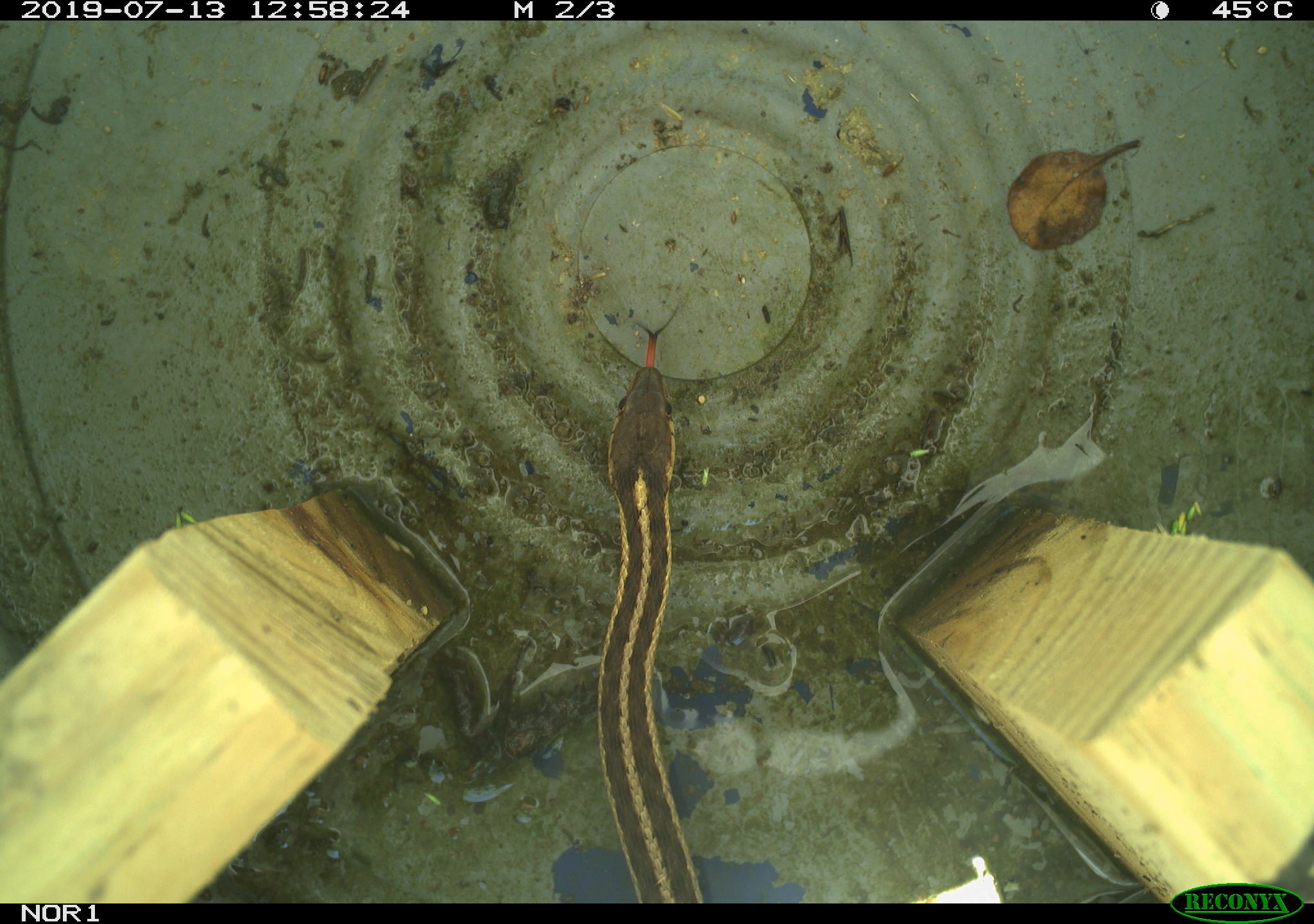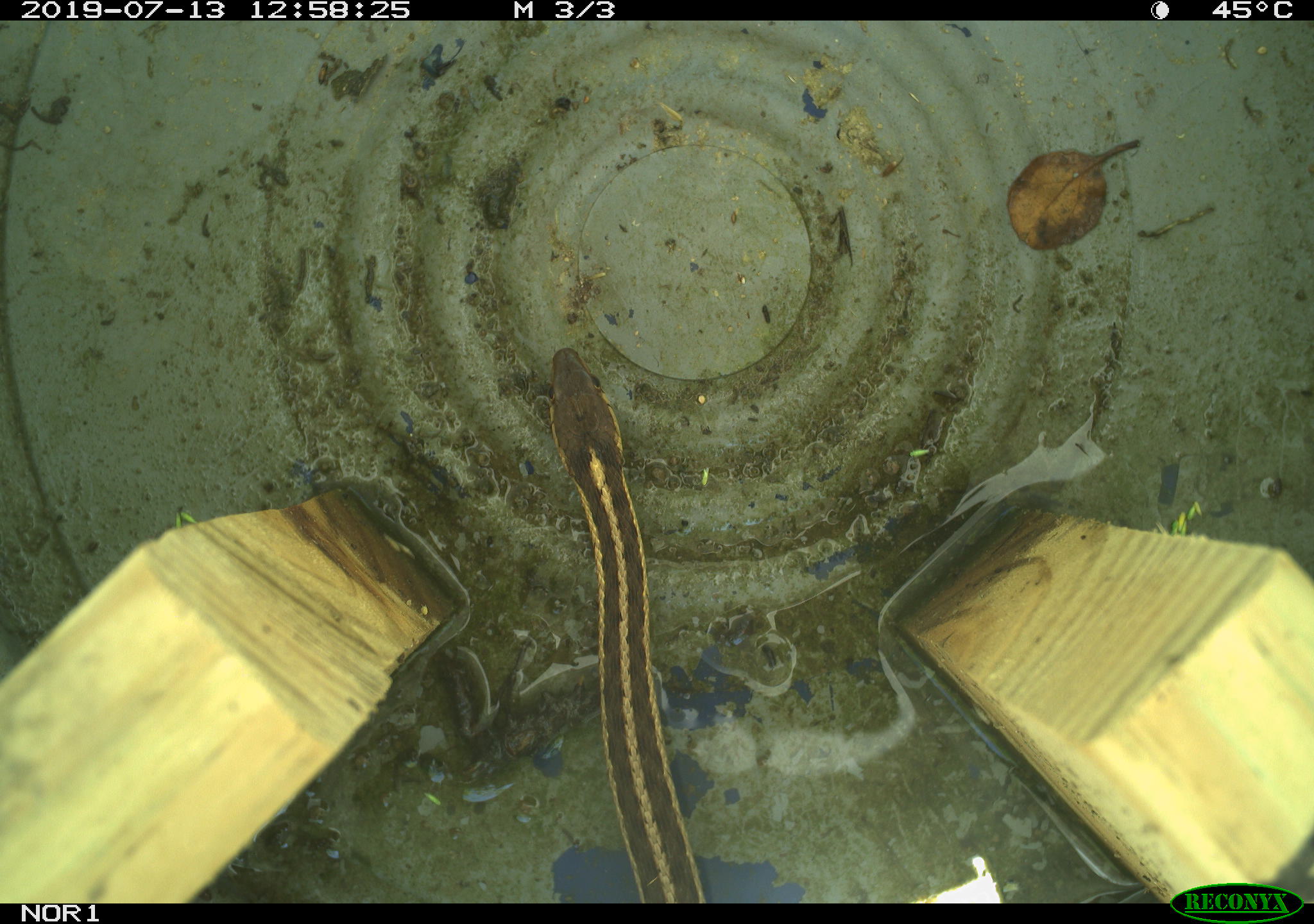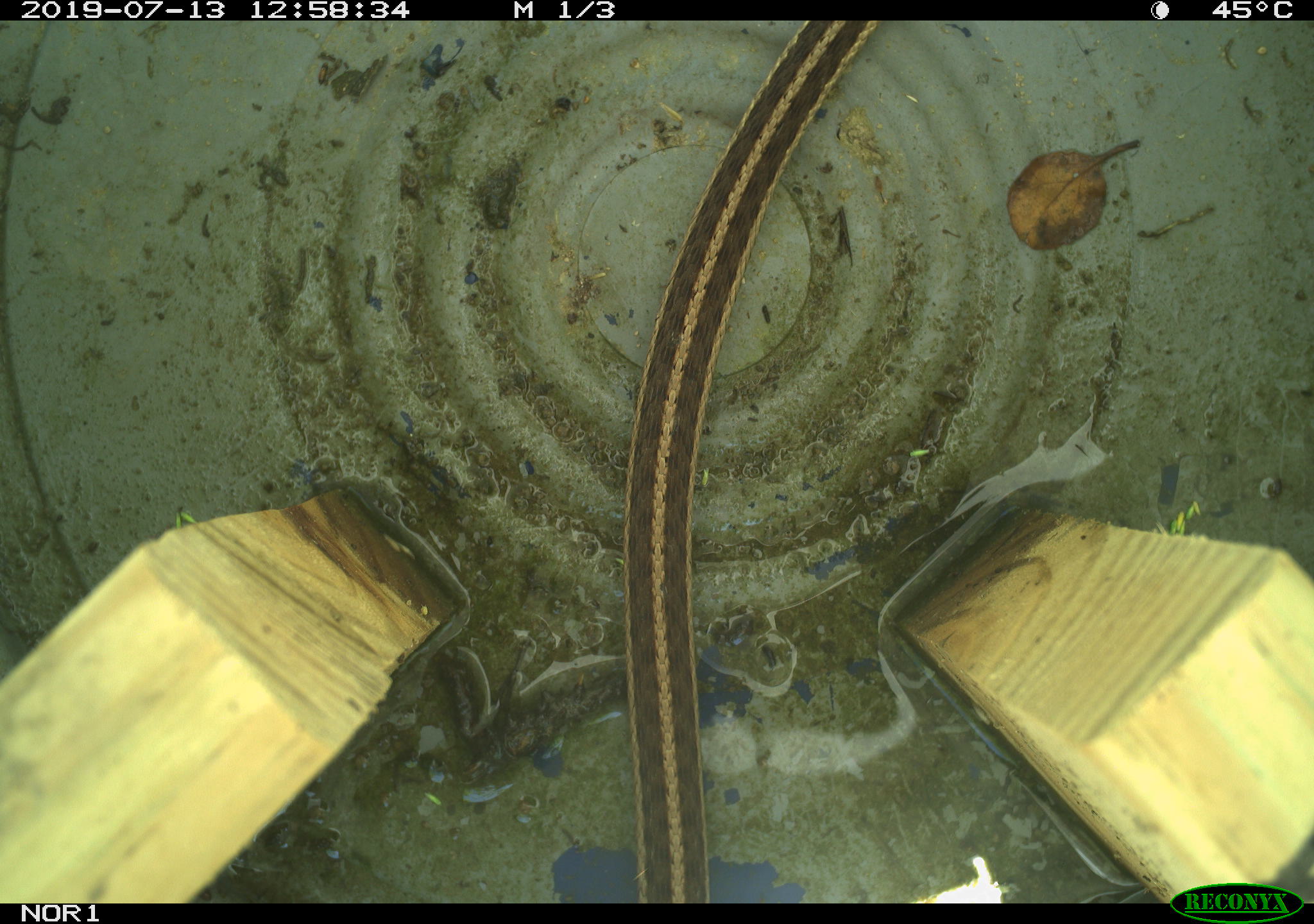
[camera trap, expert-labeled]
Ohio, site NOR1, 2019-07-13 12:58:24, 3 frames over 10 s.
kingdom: Animalia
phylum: Chordata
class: Reptilia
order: Squamata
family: Colubridae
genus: Thamnophis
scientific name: Thamnophis sirtalis sirtalis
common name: eastern gartersnake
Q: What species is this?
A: Eastern gartersnake (Thamnophis sirtalis sirtalis).